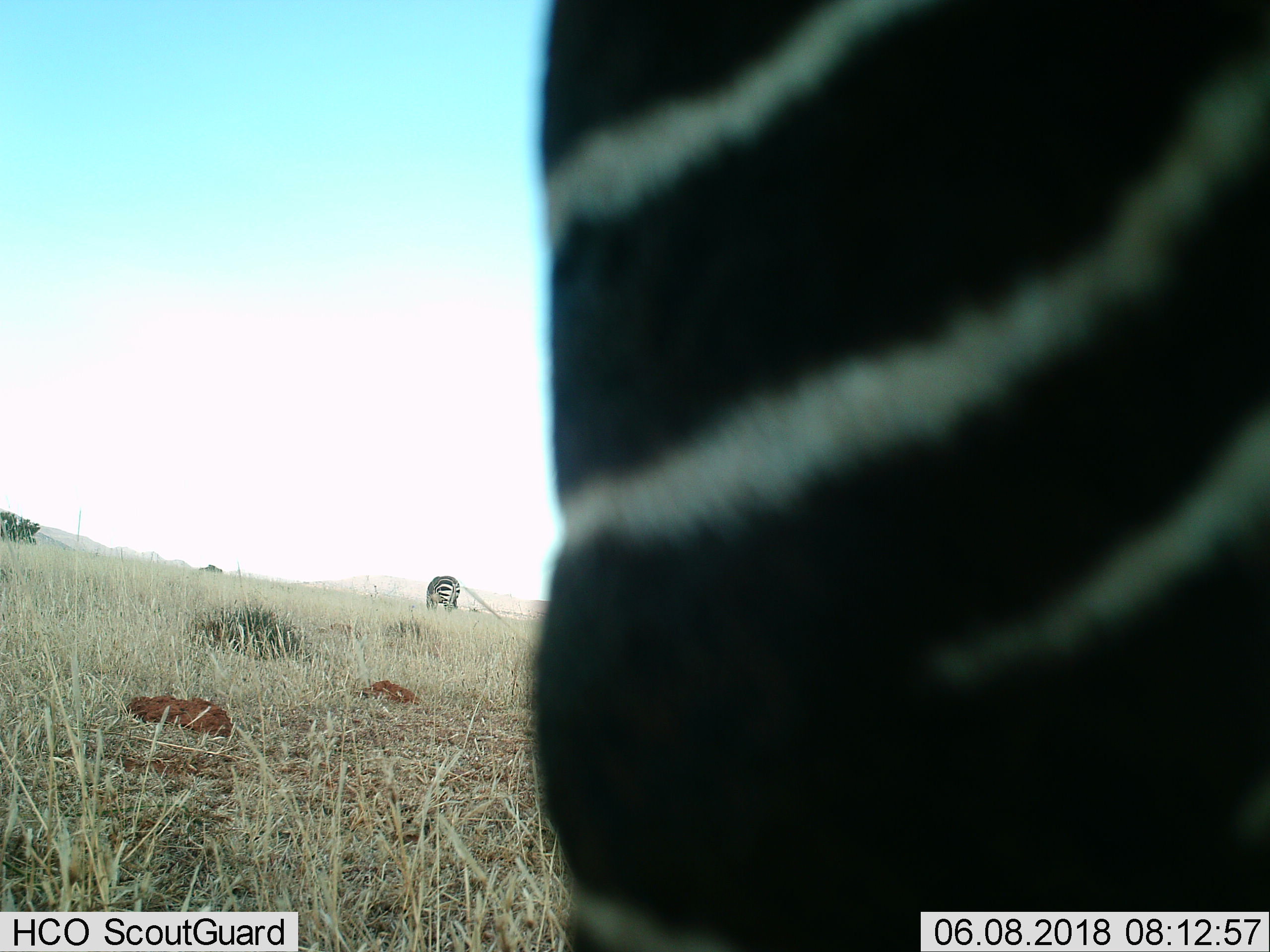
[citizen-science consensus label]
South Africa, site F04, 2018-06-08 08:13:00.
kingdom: Animalia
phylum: Chordata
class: Mammalia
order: Perissodactyla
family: Equidae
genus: Equus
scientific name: Equus zebra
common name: mountain zebra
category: zebramountain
Zebramountain (mountain zebra) (Equus zebra), count 2. Behavior (volunteer vote fractions): standing 56%, resting 0%, moving 33%, interacting 0%. Young present (vote fraction): 0%. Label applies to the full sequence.